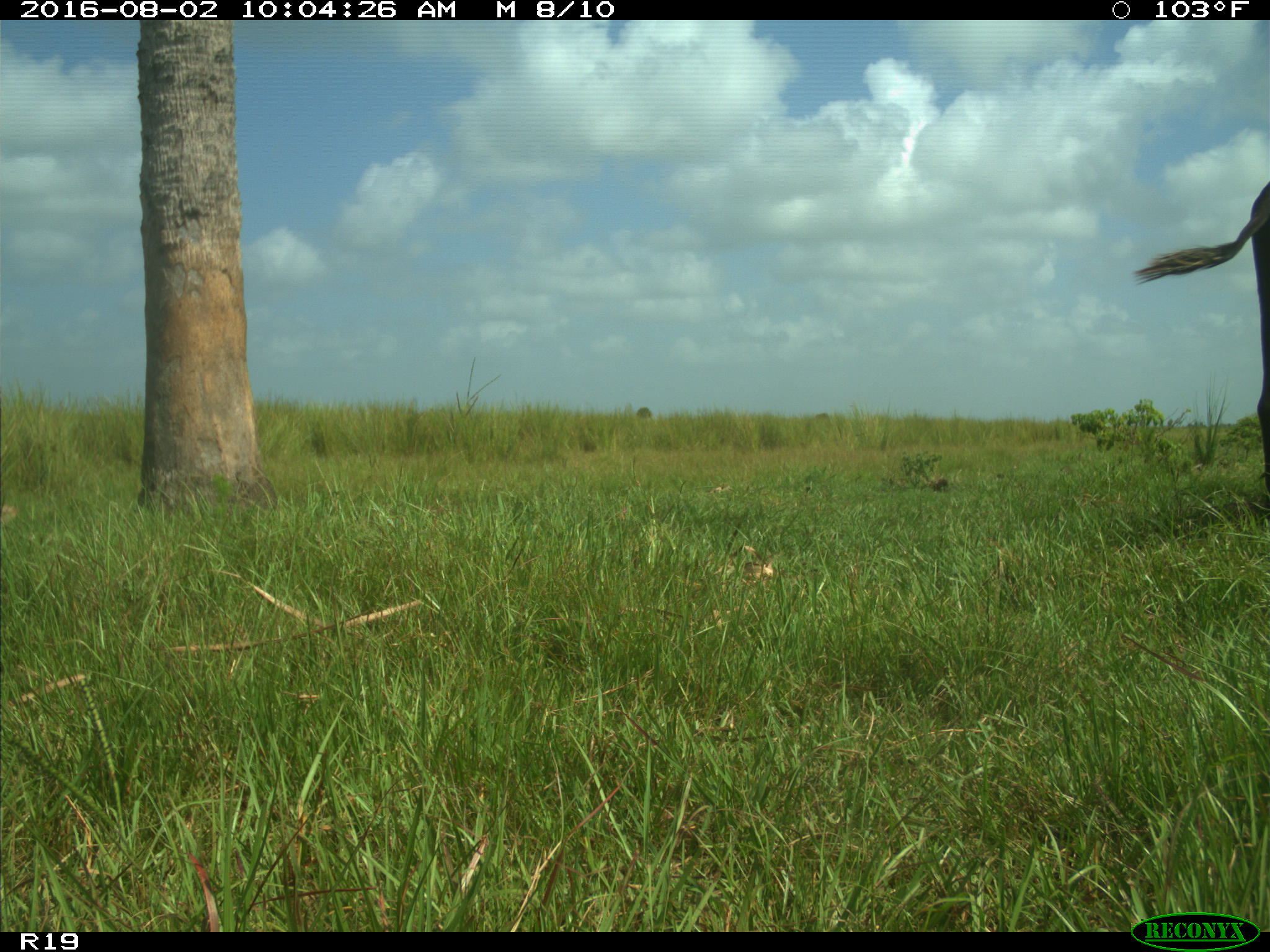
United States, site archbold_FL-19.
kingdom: Animalia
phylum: Chordata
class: Mammalia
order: Artiodactyla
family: Bovidae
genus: Bos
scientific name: Bos taurus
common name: domestic cow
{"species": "Bos taurus (domestic cow)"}